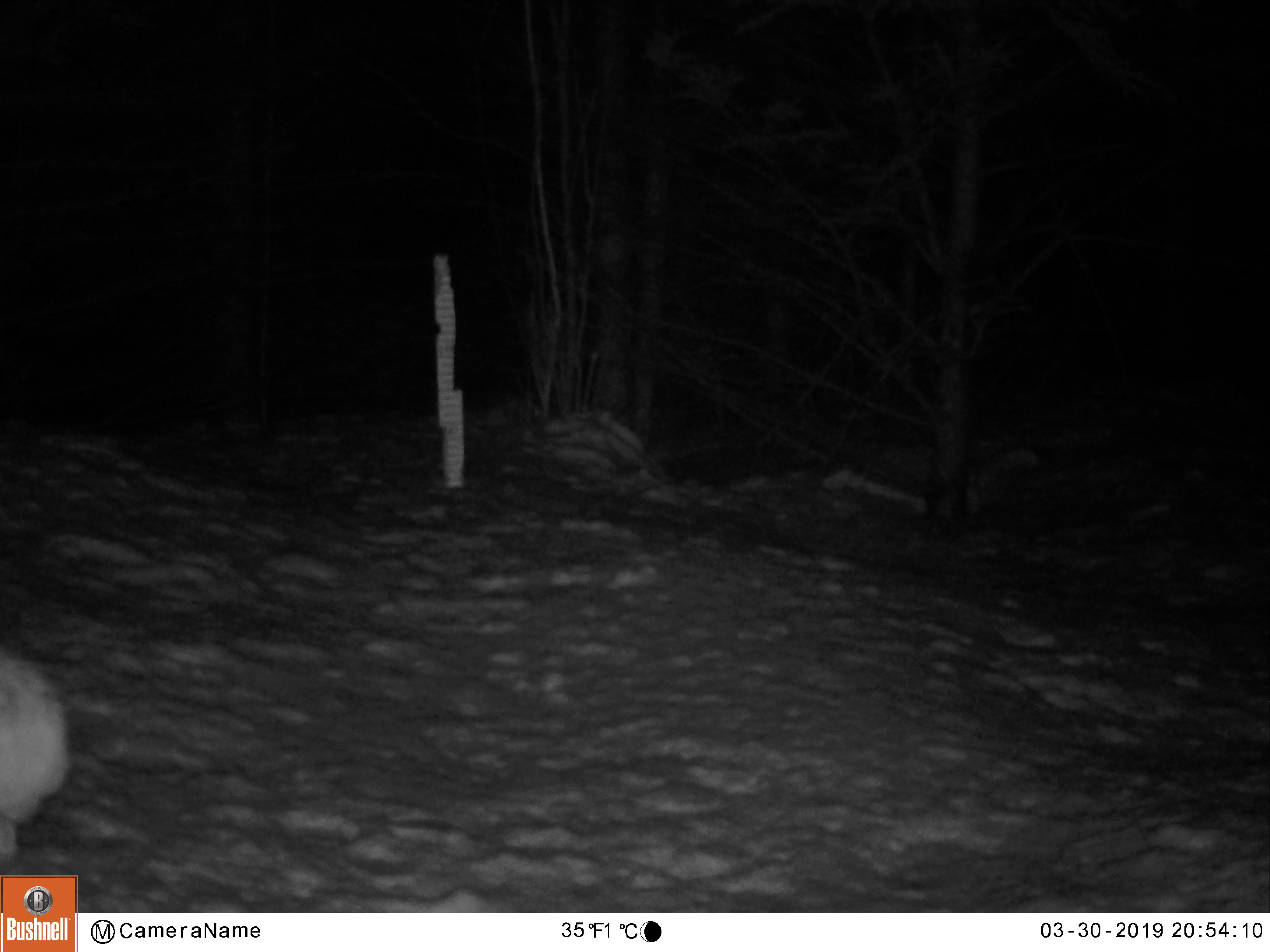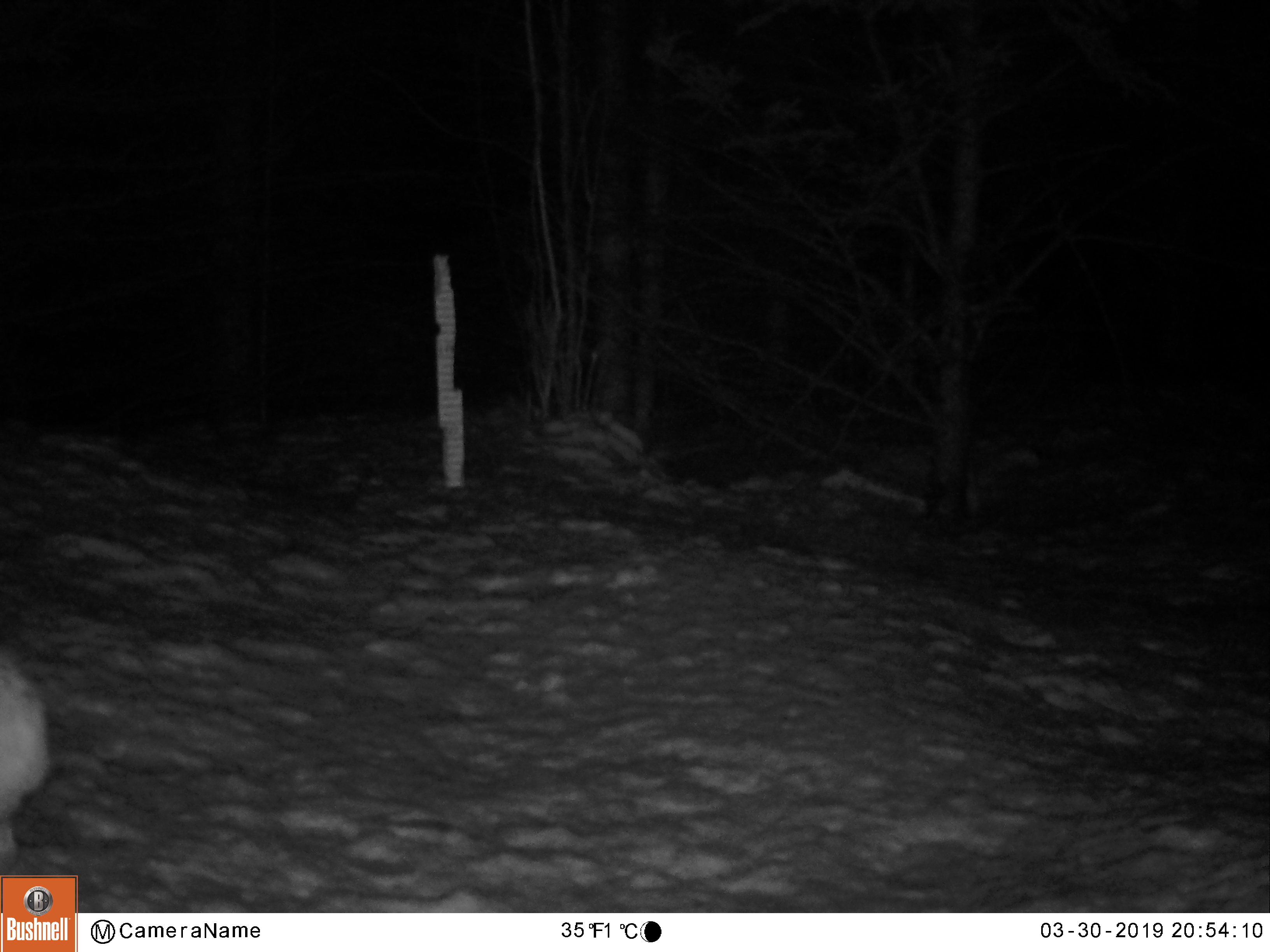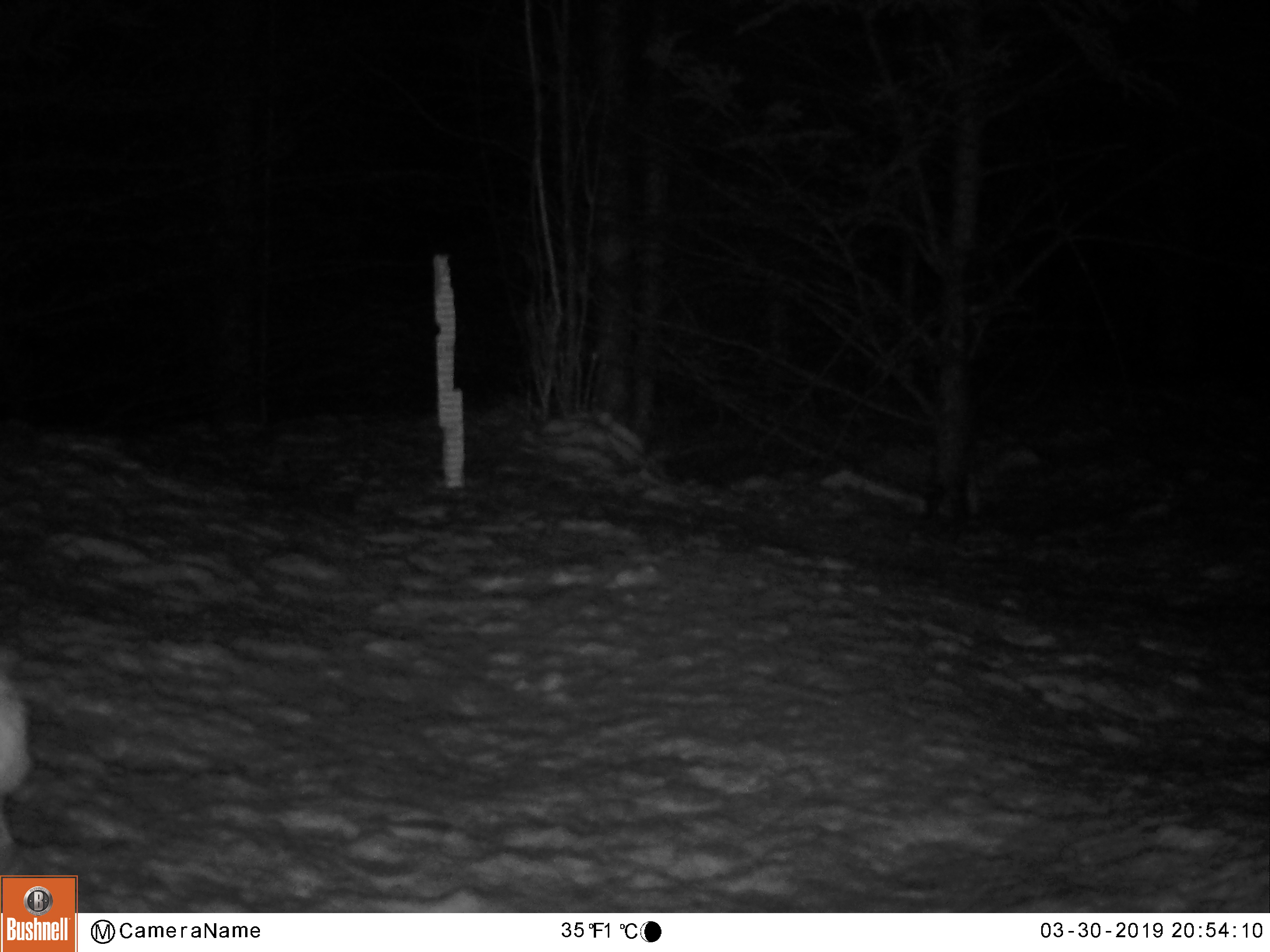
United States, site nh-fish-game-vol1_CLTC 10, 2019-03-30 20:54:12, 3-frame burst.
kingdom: Animalia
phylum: Chordata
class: Mammalia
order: Lagomorpha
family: Leporidae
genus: Lepus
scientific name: Lepus americanus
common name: snowshoe hare